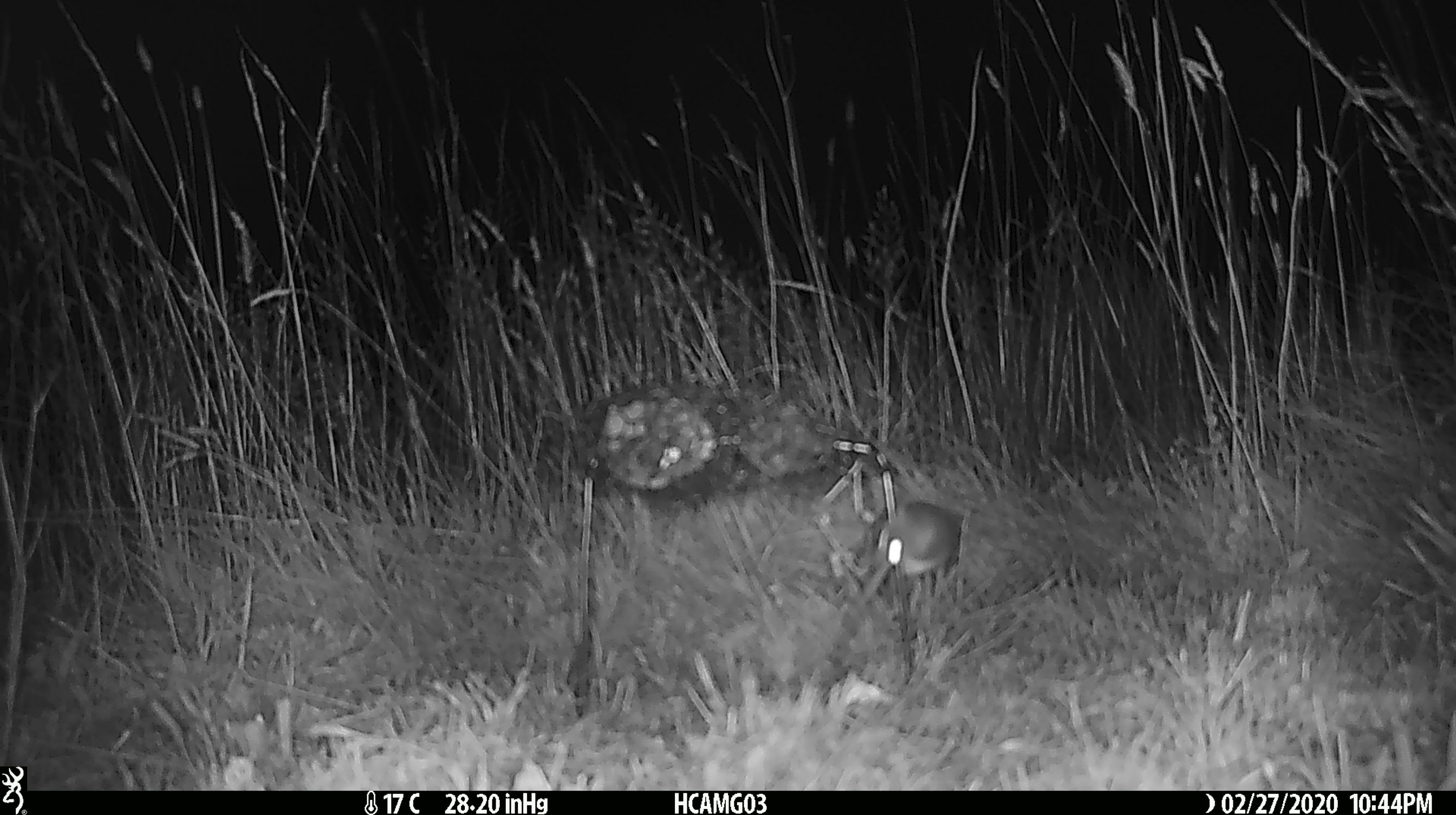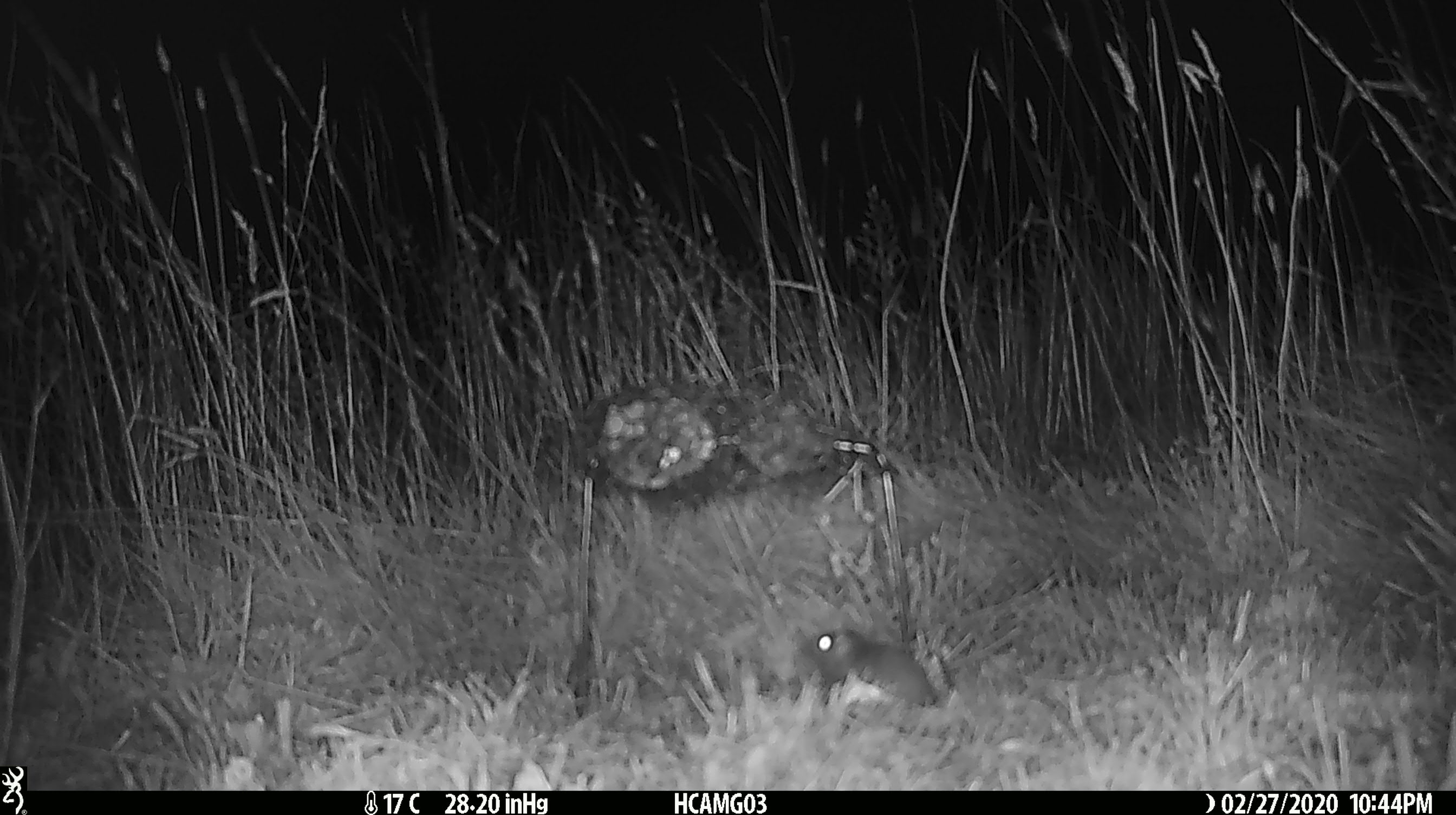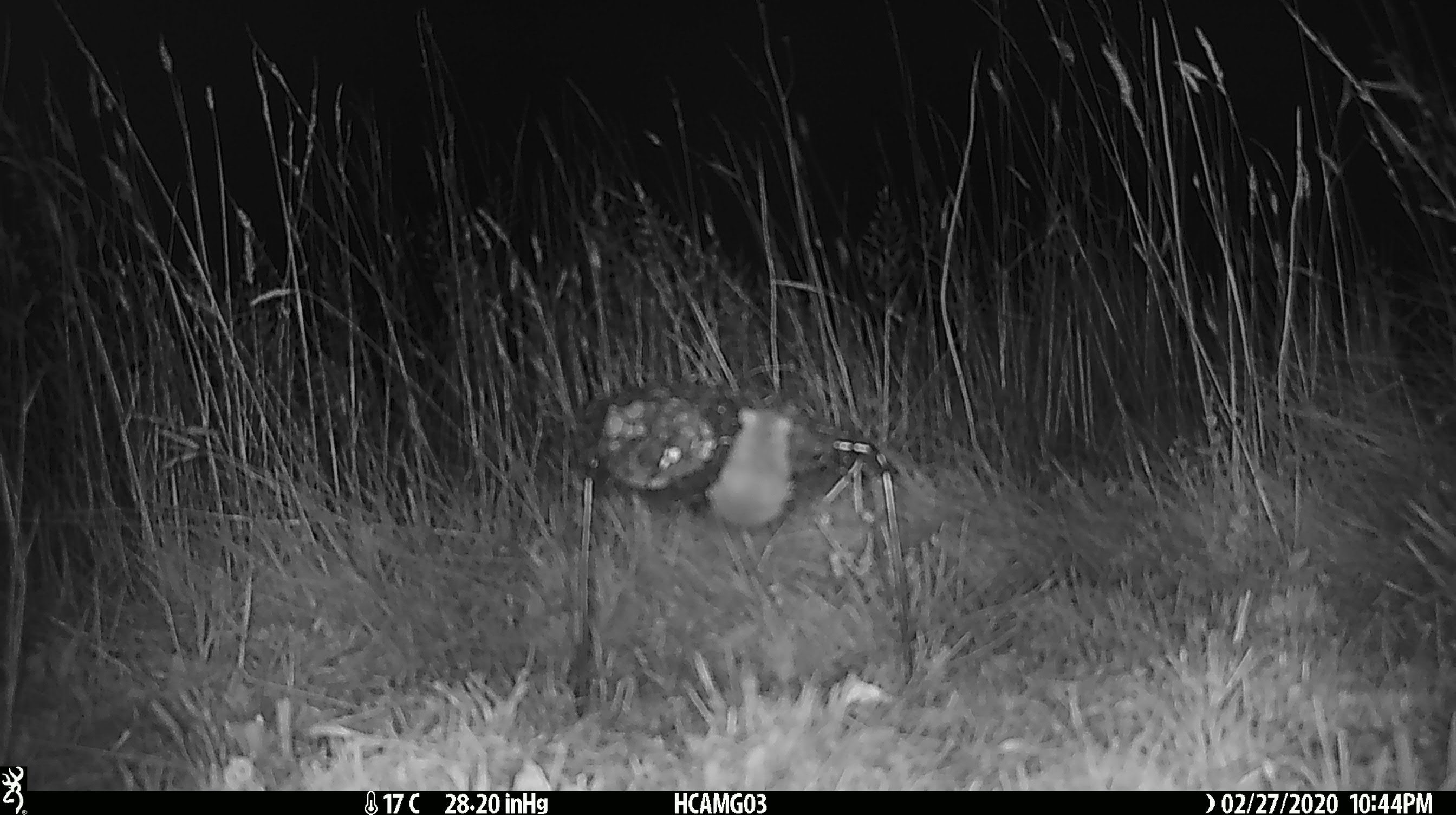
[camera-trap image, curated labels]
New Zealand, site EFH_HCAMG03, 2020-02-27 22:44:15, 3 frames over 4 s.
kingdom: Animalia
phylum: Chordata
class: Mammalia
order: Rodentia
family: Muridae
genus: Mus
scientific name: Mus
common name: mouse